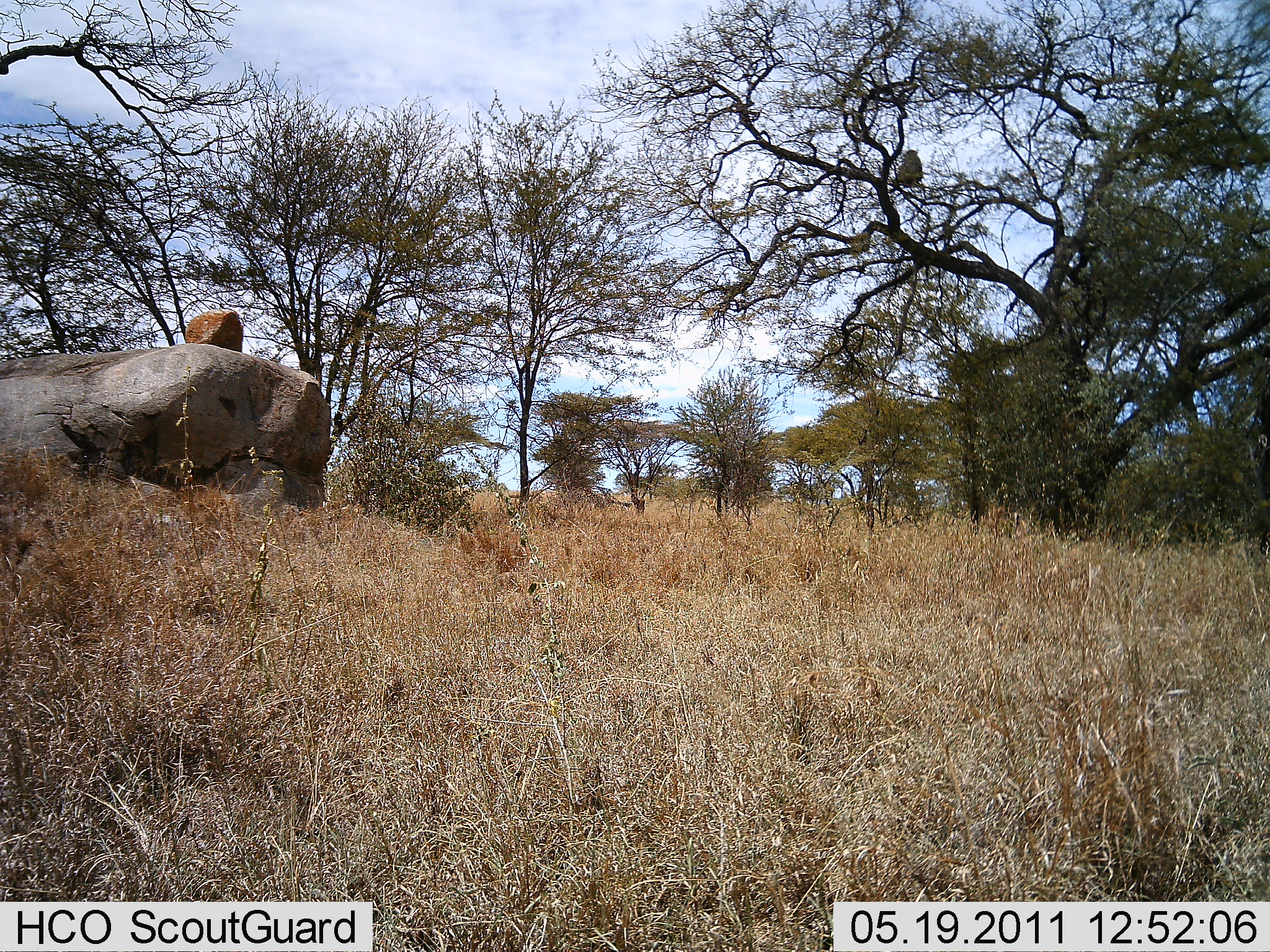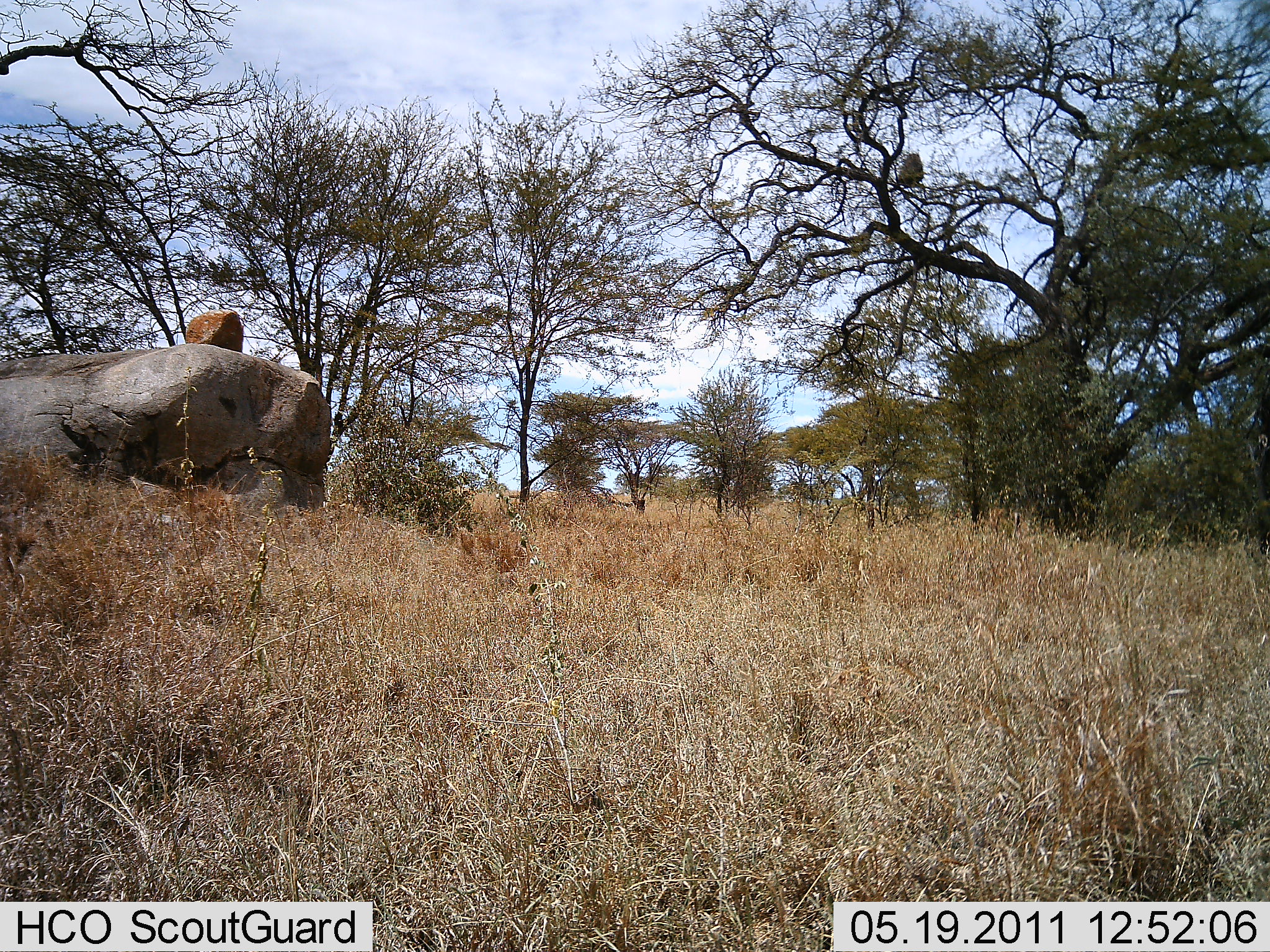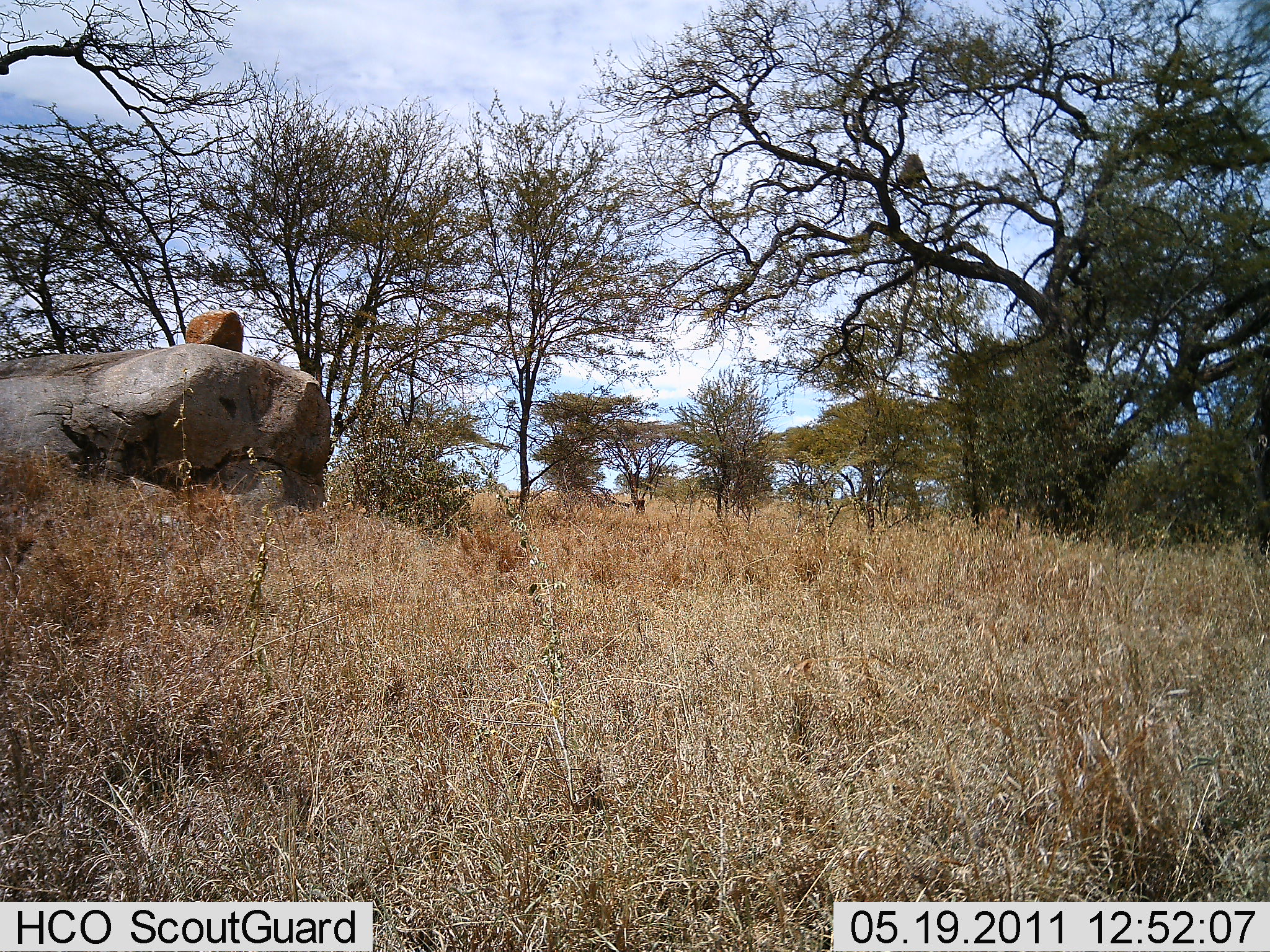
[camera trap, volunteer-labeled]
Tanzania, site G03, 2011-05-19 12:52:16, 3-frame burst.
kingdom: Animalia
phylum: Chordata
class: Mammalia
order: Primates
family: Cercopithecidae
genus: Papio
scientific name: Papio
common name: baboon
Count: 1.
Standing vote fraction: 0%.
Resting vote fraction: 83%.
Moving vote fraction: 17%.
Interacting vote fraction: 0%.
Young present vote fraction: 0%.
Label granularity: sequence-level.